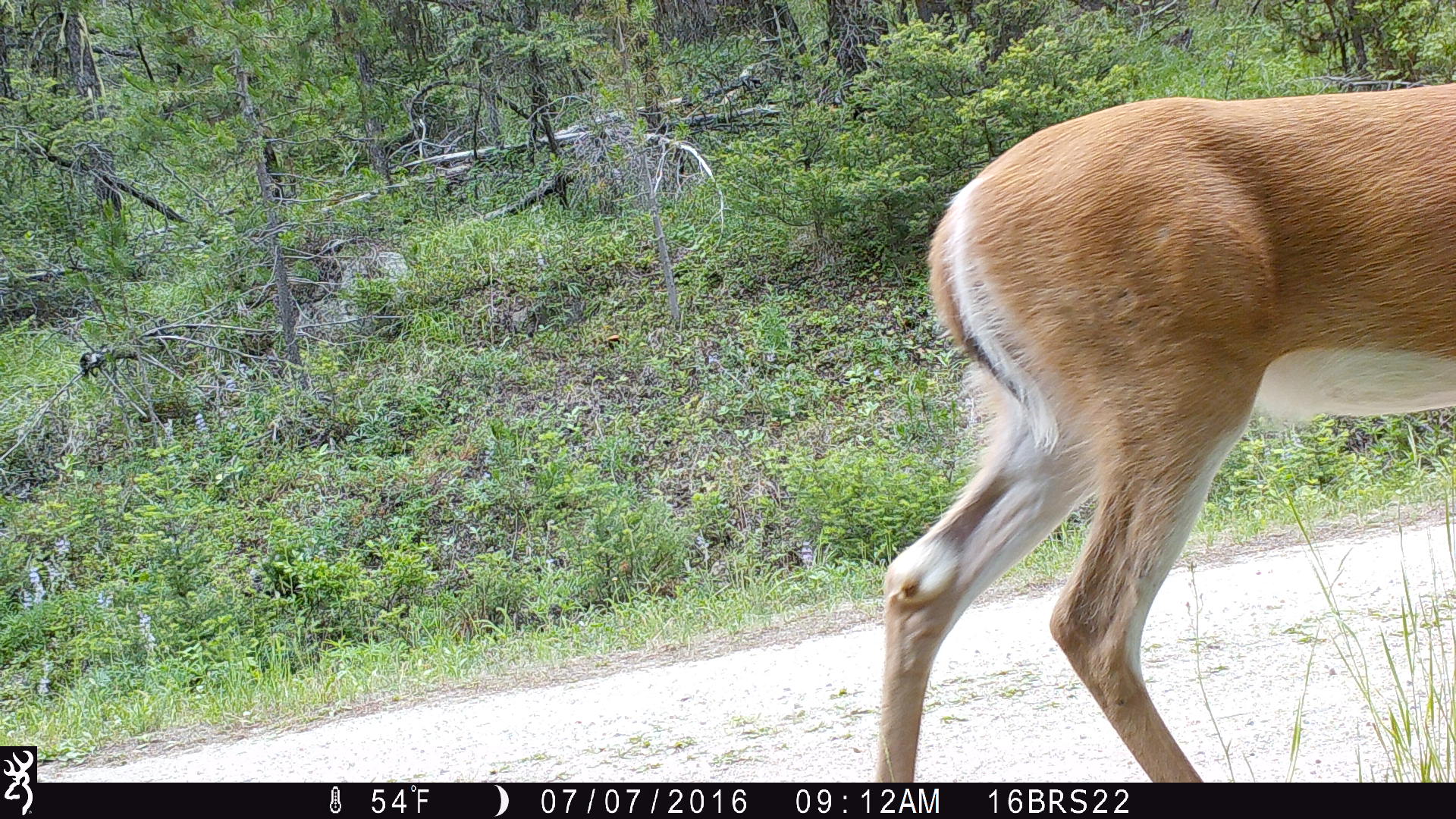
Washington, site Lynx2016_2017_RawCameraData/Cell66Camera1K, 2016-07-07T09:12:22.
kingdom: Animalia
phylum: Chordata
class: Mammalia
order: Artiodactyla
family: Cervidae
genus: Odocoileus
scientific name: Odocoileus virginianus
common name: white-tailed deer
Odocoileus virginianus (white-tailed deer). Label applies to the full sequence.